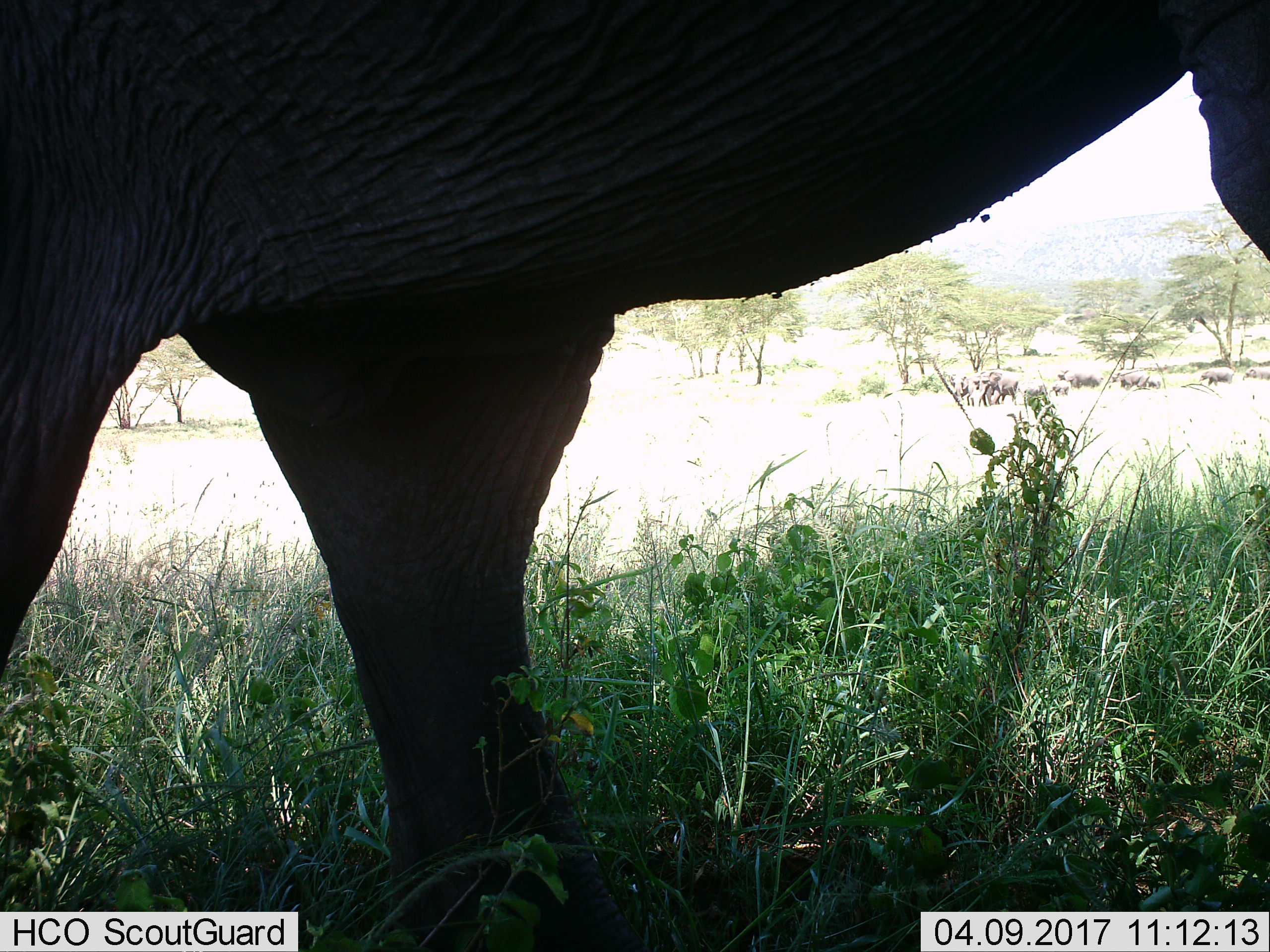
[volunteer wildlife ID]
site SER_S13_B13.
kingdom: Animalia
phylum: Chordata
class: Mammalia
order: Proboscidea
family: Elephantidae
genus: Loxodonta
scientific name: Loxodonta africana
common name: african bush elephant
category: elephant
Elephant (african bush elephant) (Loxodonta africana), count 10. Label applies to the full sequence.